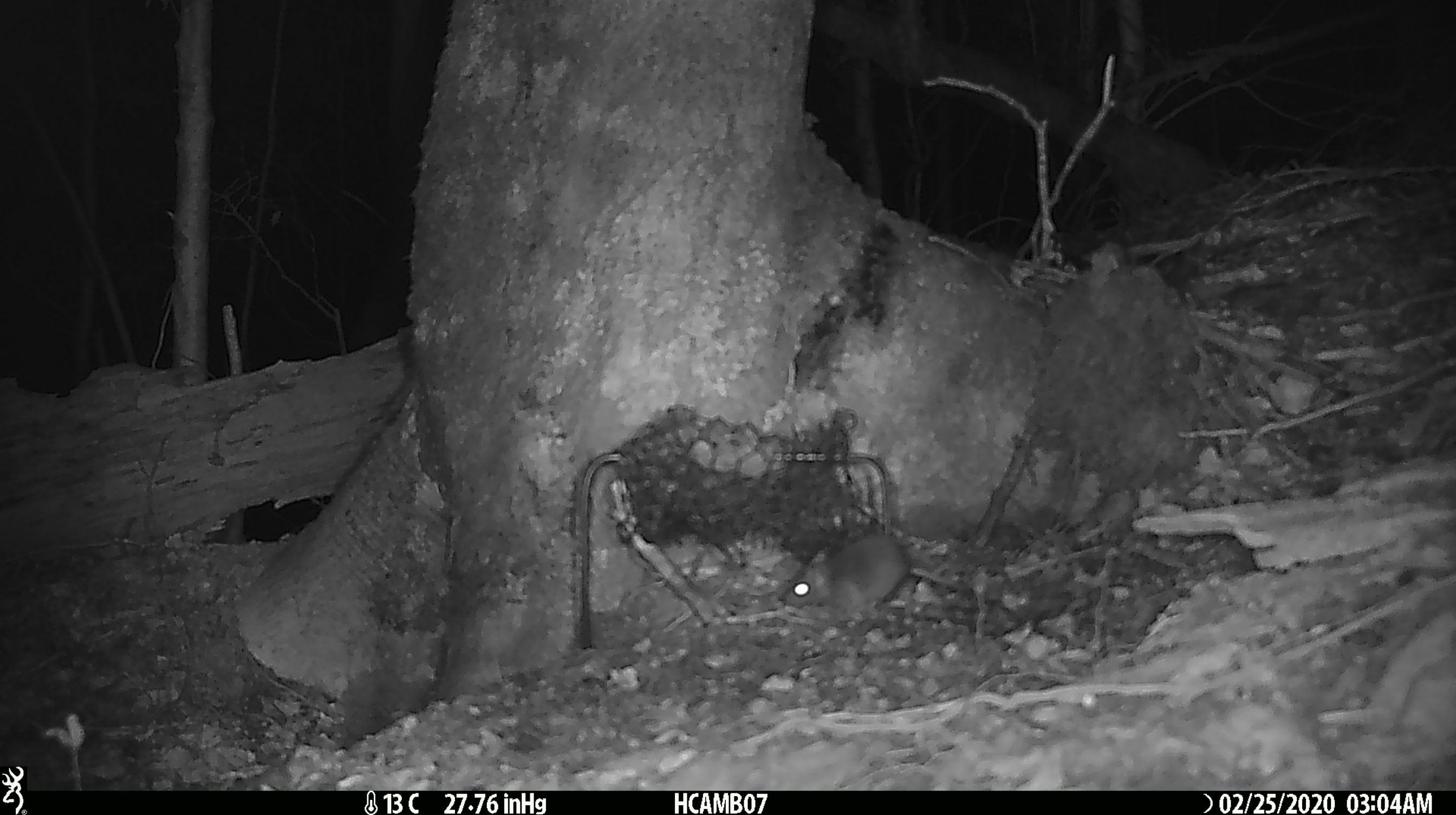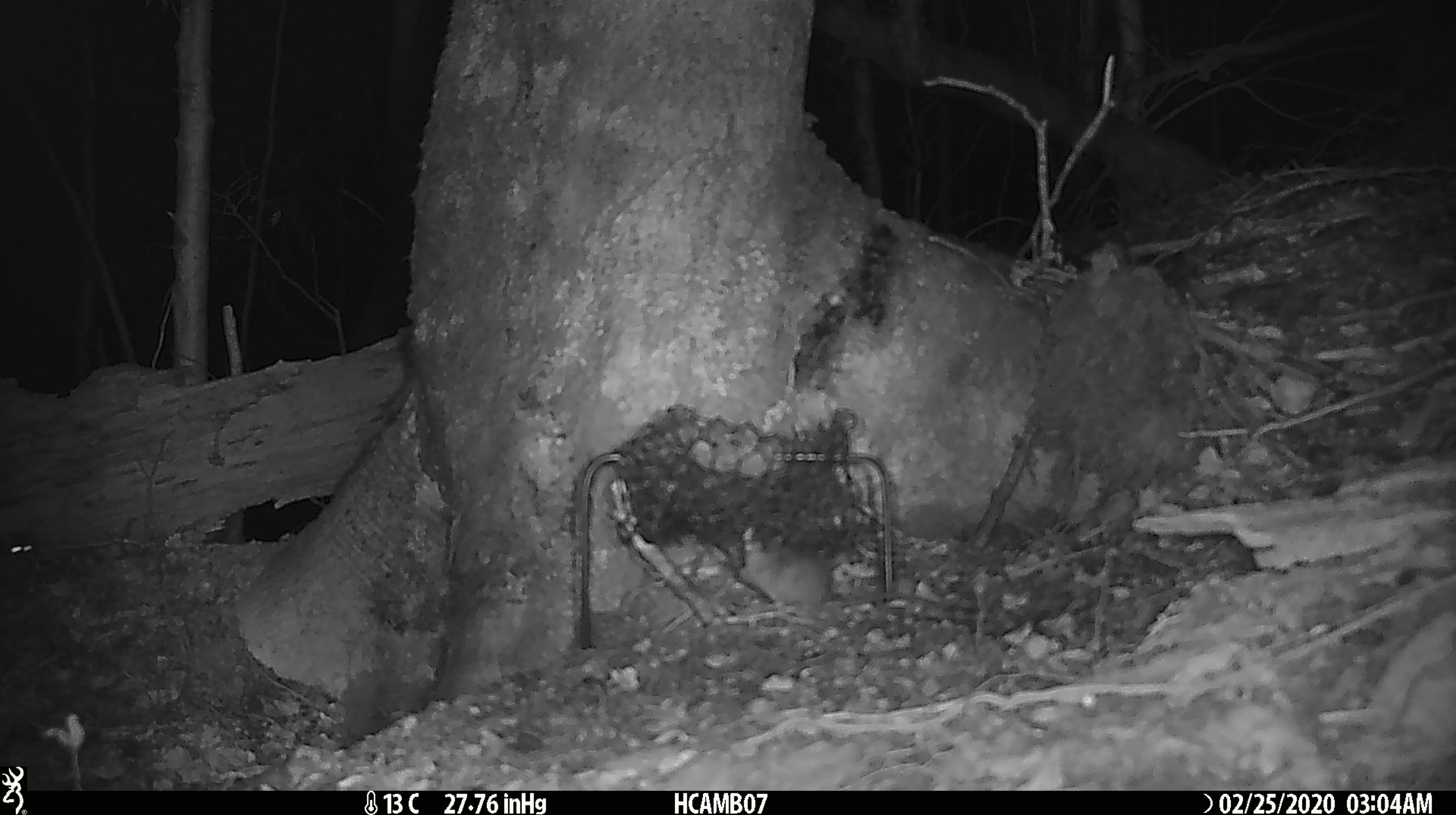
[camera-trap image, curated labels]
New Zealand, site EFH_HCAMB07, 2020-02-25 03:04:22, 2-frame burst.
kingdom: Animalia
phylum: Chordata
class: Mammalia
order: Rodentia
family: Muridae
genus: Mus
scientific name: Mus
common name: mouse